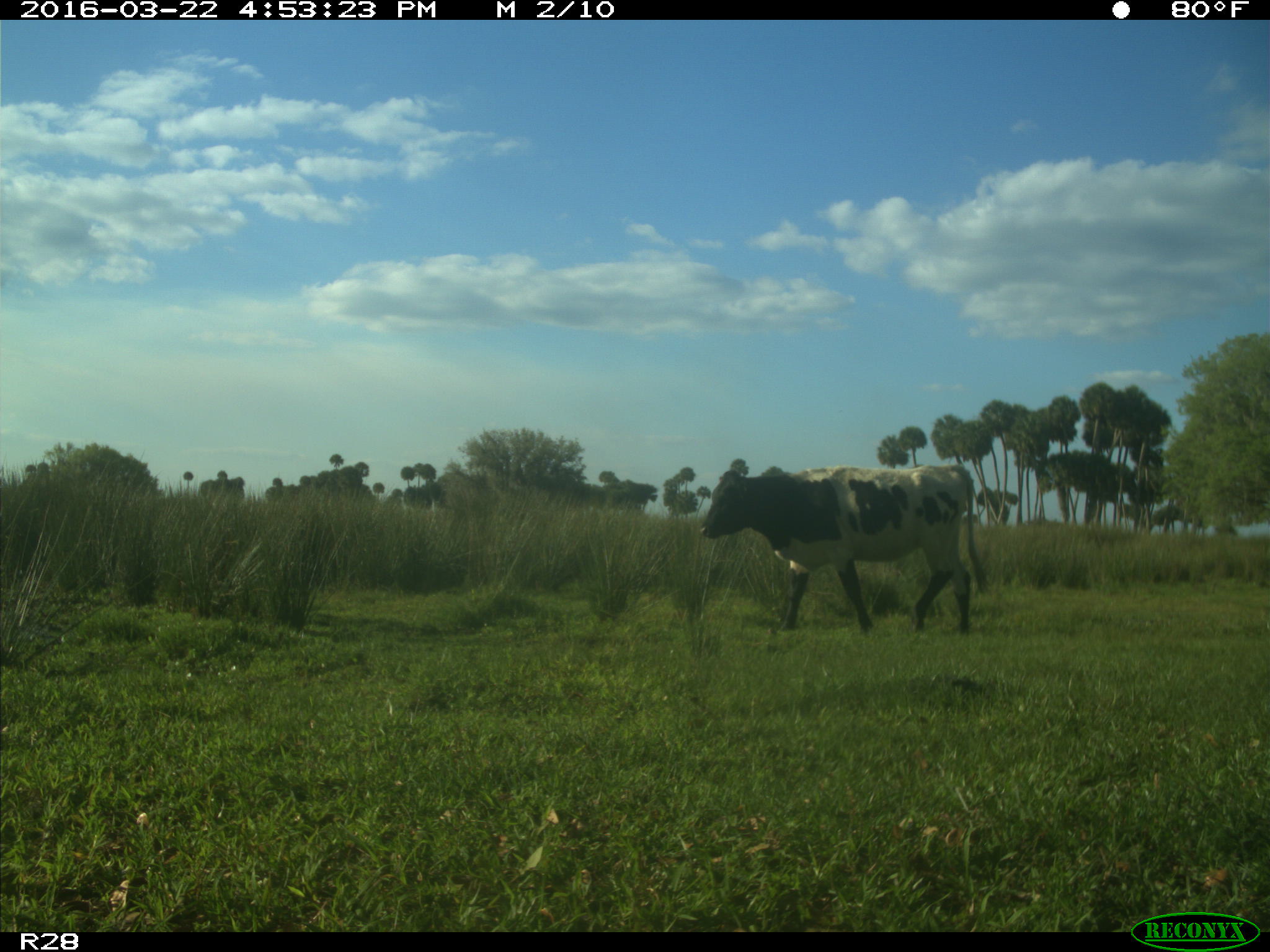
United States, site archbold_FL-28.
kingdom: Animalia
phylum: Chordata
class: Mammalia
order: Artiodactyla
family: Bovidae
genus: Bos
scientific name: Bos taurus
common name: domestic cow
Bos taurus (domestic cow).